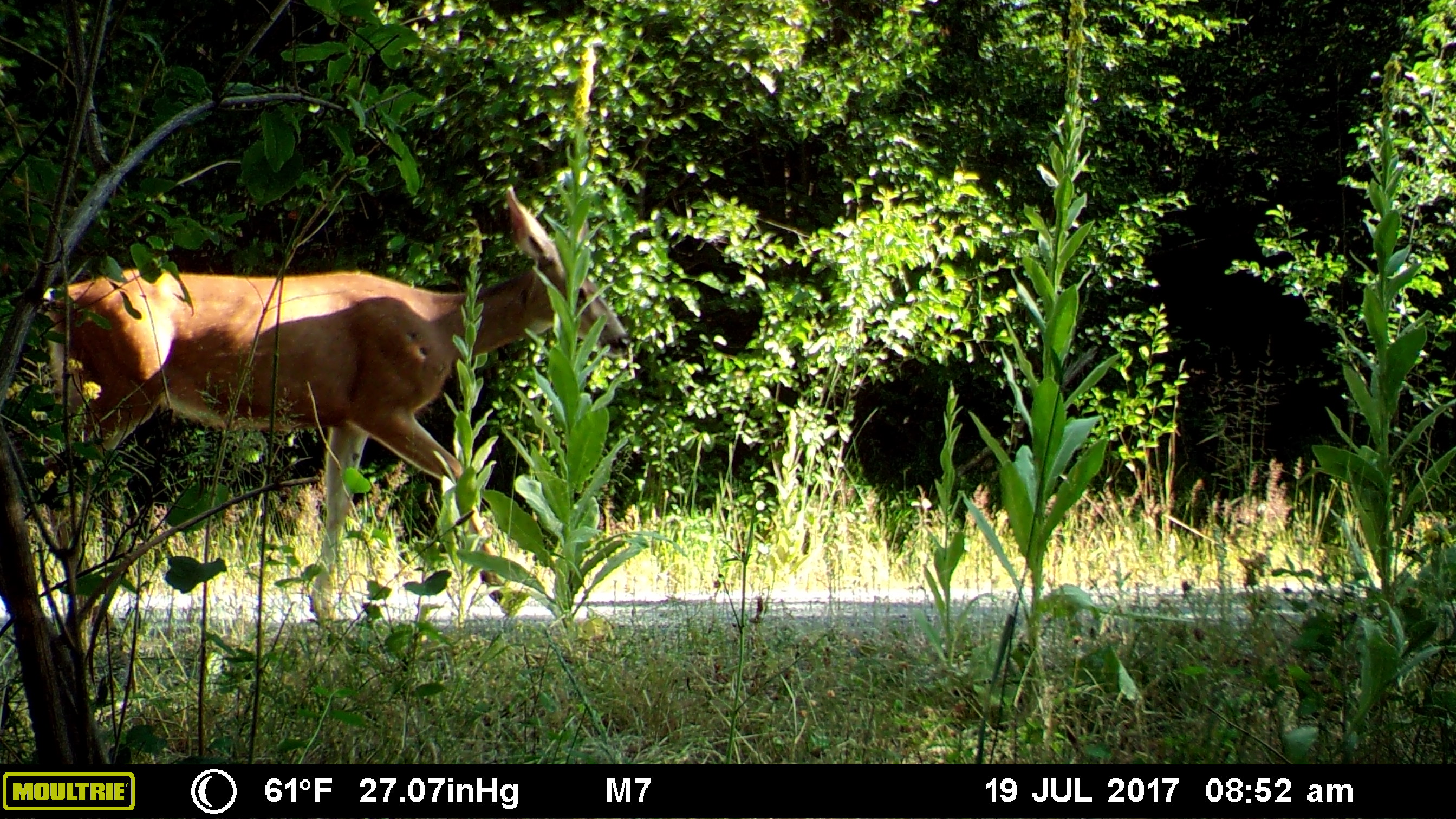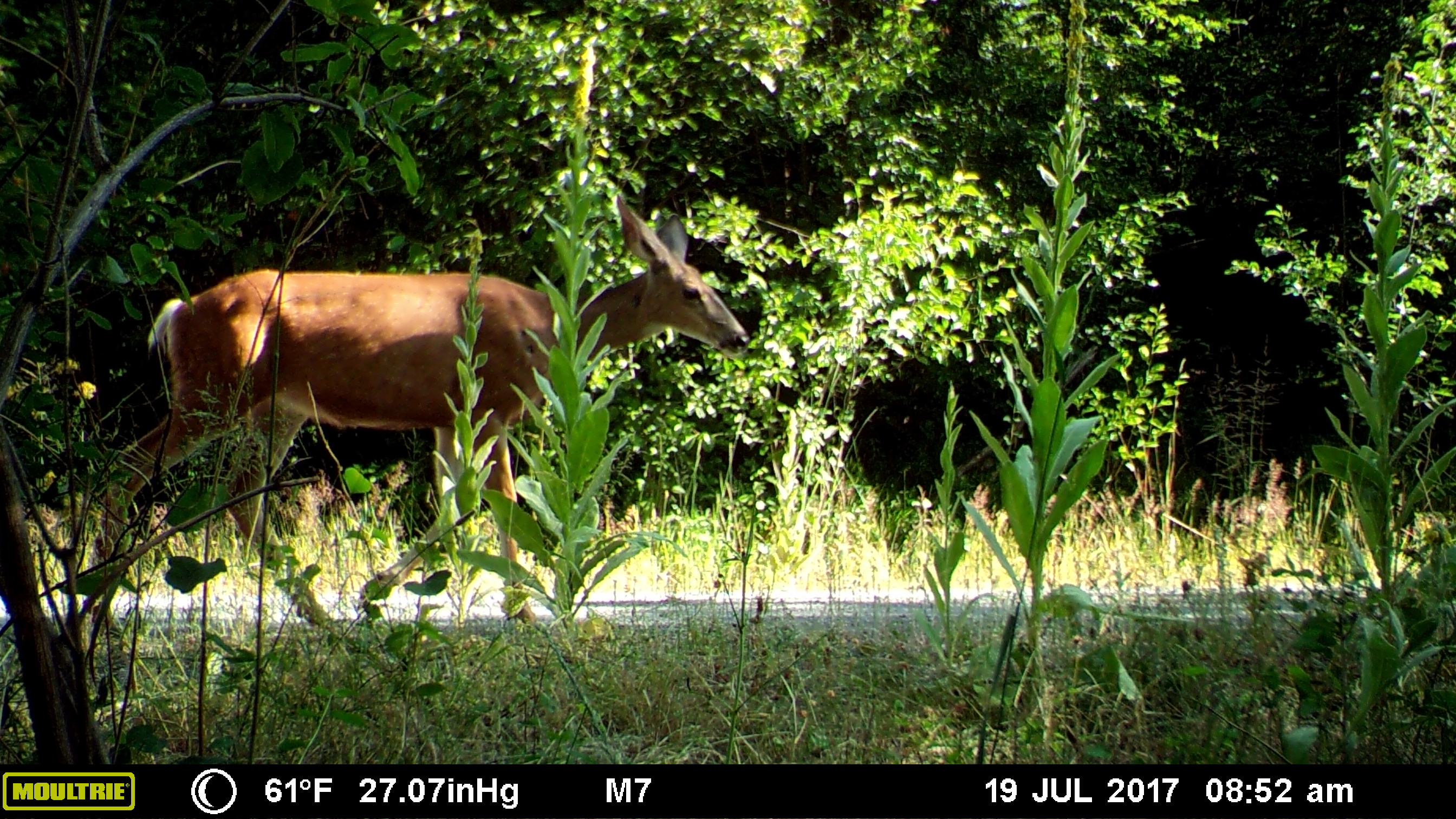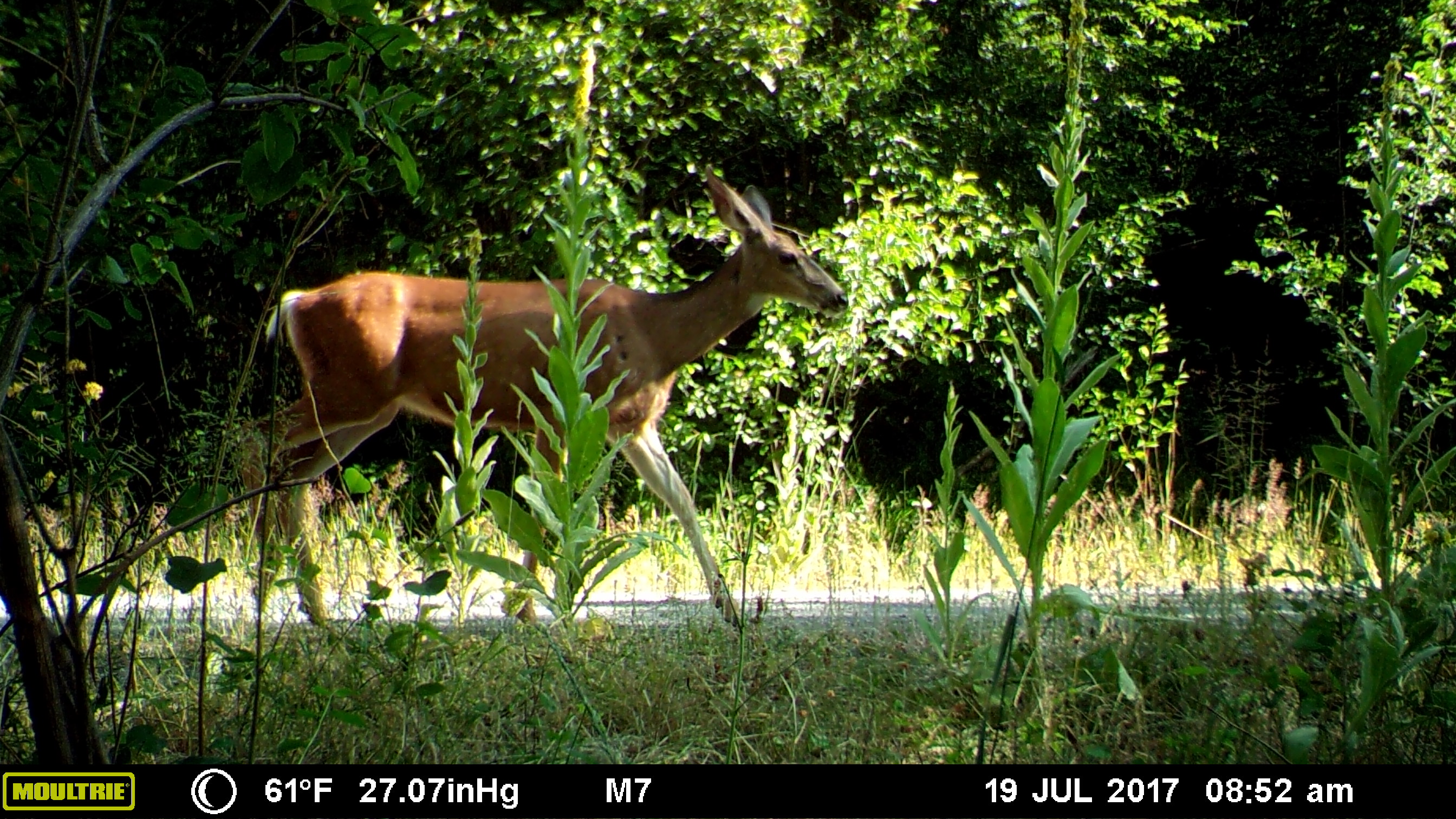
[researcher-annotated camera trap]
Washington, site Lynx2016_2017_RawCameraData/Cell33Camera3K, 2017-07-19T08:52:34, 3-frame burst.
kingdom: Animalia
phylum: Chordata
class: Mammalia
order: Artiodactyla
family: Cervidae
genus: Odocoileus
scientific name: Odocoileus hemionus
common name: mule deer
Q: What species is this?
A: Odocoileus hemionus (mule deer).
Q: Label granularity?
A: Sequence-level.